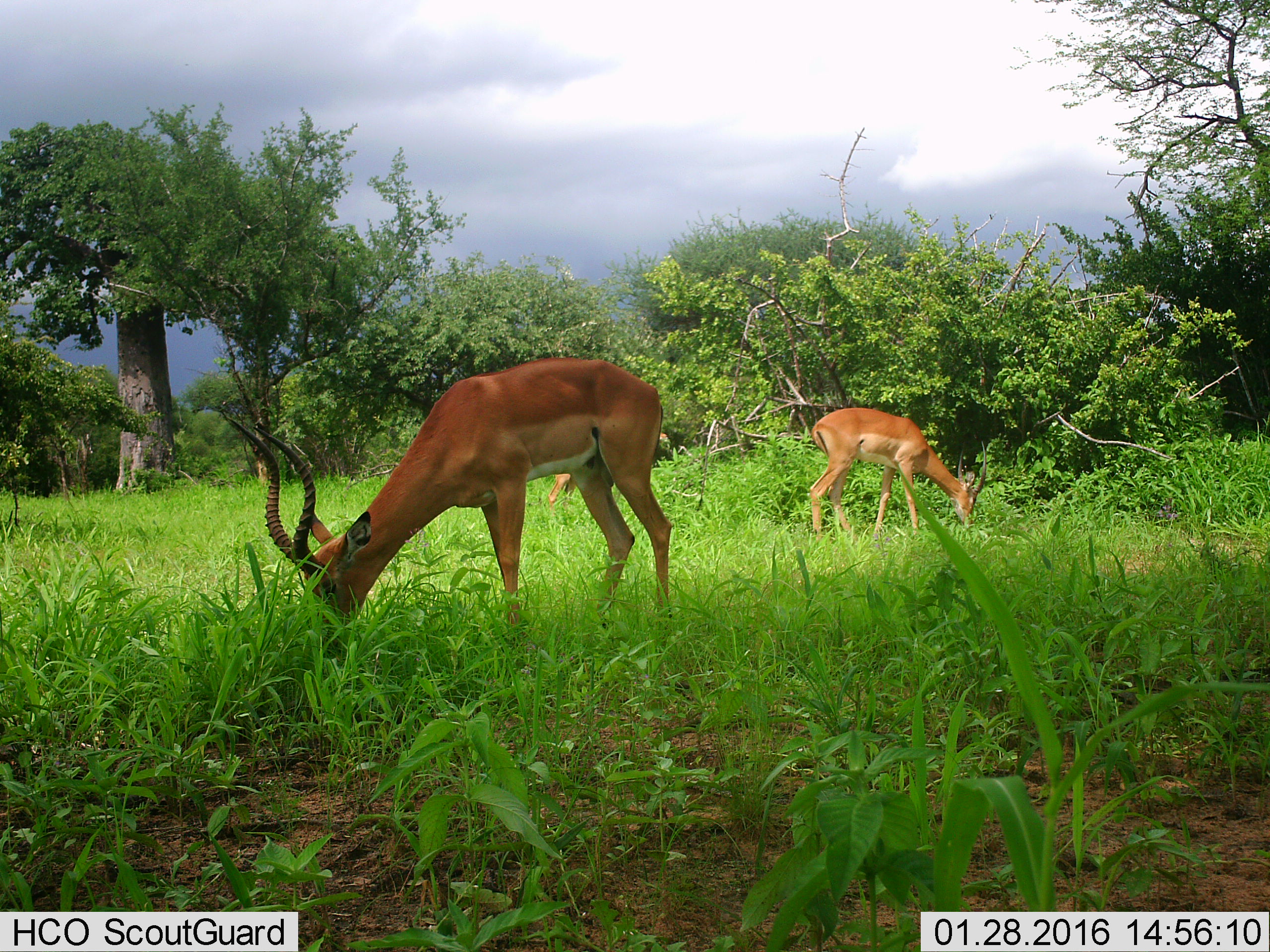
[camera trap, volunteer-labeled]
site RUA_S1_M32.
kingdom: Animalia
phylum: Chordata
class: Mammalia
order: Artiodactyla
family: Bovidae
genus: Aepyceros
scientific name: Aepyceros melampus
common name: impala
Impala (Aepyceros melampus), count 3. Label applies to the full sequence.